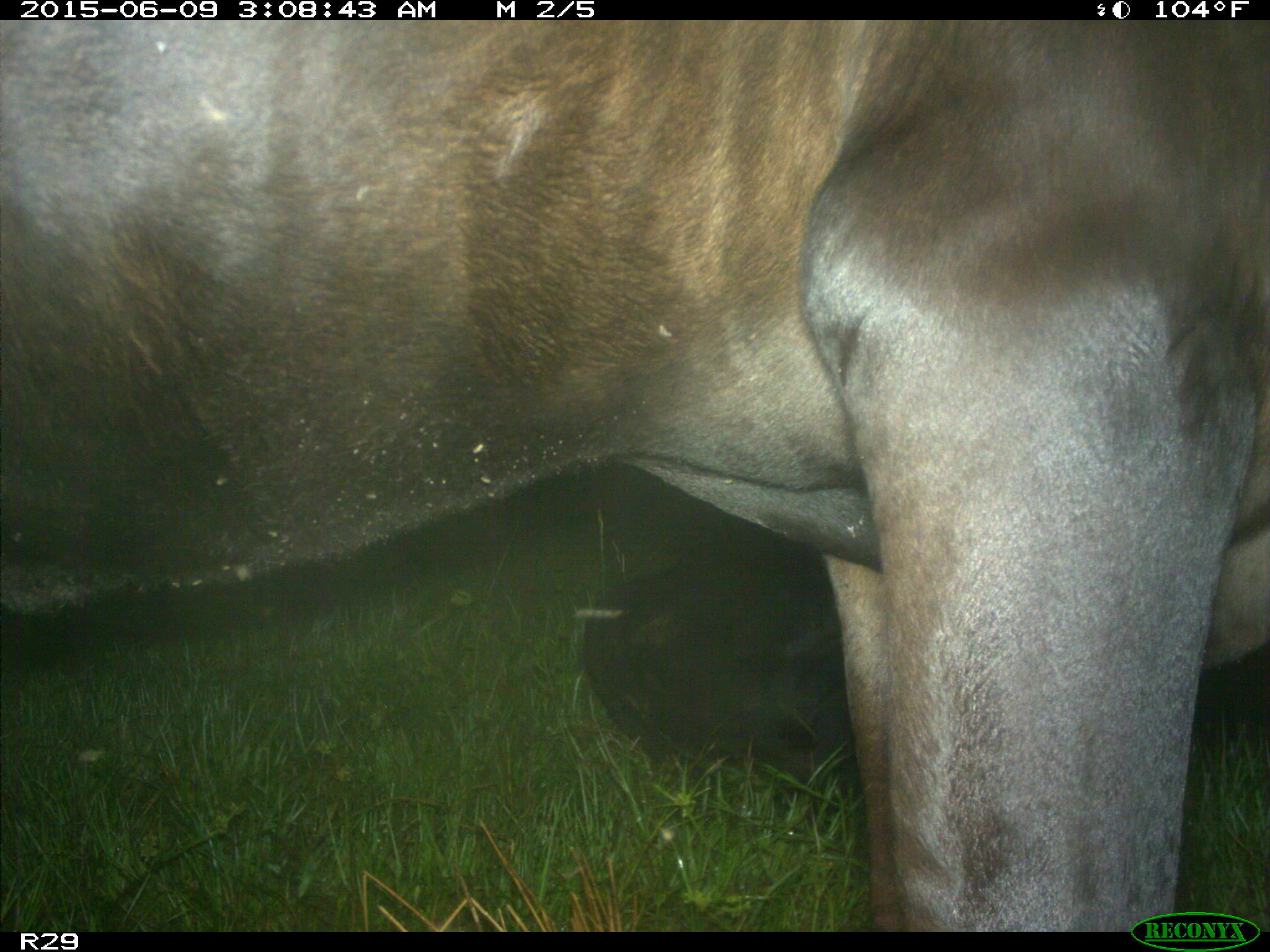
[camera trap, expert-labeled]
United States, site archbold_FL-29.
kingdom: Animalia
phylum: Chordata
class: Mammalia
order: Artiodactyla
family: Bovidae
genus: Bos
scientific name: Bos taurus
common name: domestic cow